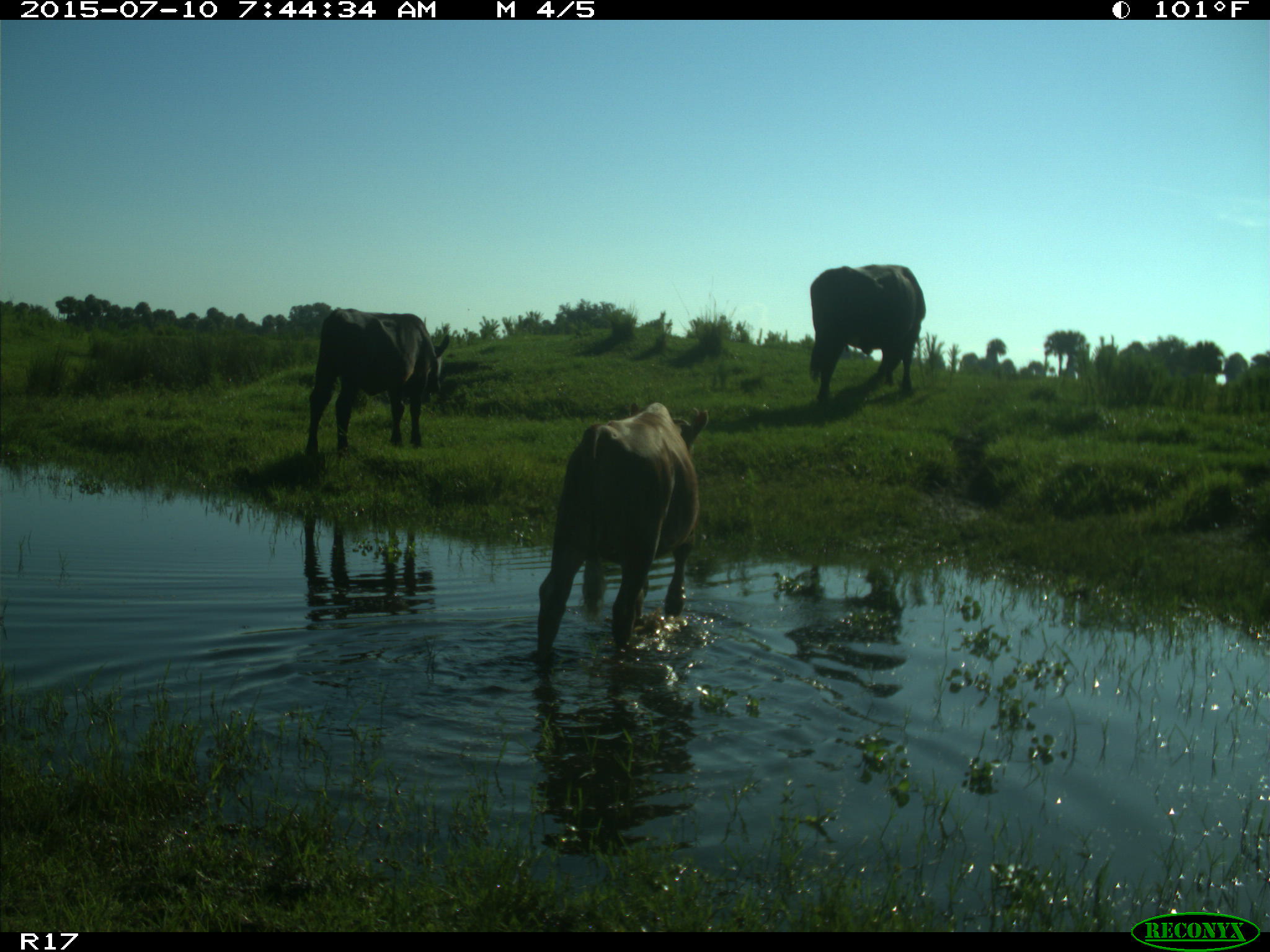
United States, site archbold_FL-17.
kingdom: Animalia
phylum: Chordata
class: Mammalia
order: Artiodactyla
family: Bovidae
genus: Bos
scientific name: Bos taurus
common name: domestic cow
Bos taurus (domestic cow).